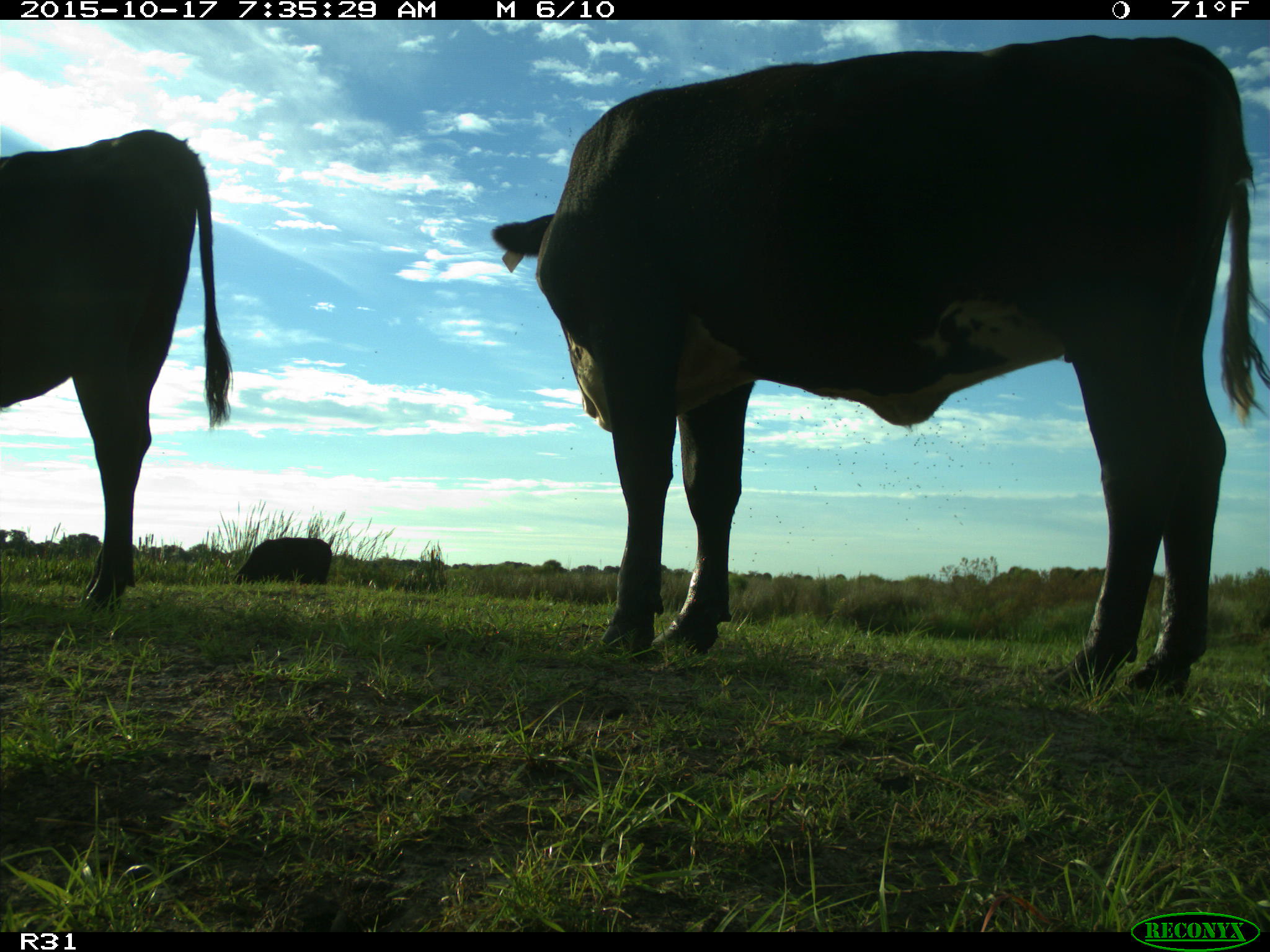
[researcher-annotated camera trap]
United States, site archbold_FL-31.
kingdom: Animalia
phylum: Chordata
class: Mammalia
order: Artiodactyla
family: Bovidae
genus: Bos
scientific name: Bos taurus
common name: domestic cow